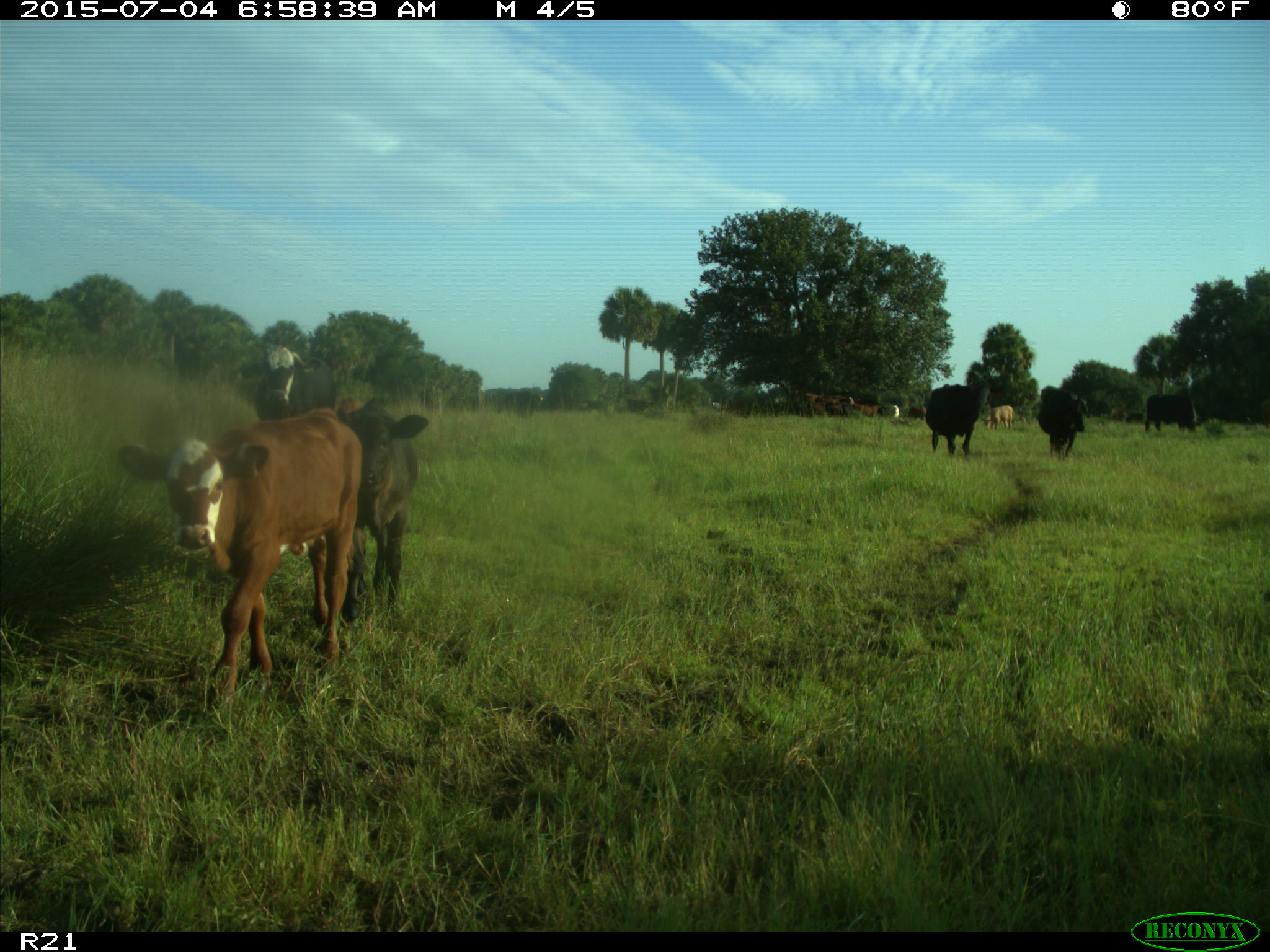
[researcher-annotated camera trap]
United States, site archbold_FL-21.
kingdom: Animalia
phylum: Chordata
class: Mammalia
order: Artiodactyla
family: Bovidae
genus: Bos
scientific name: Bos taurus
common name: domestic cow